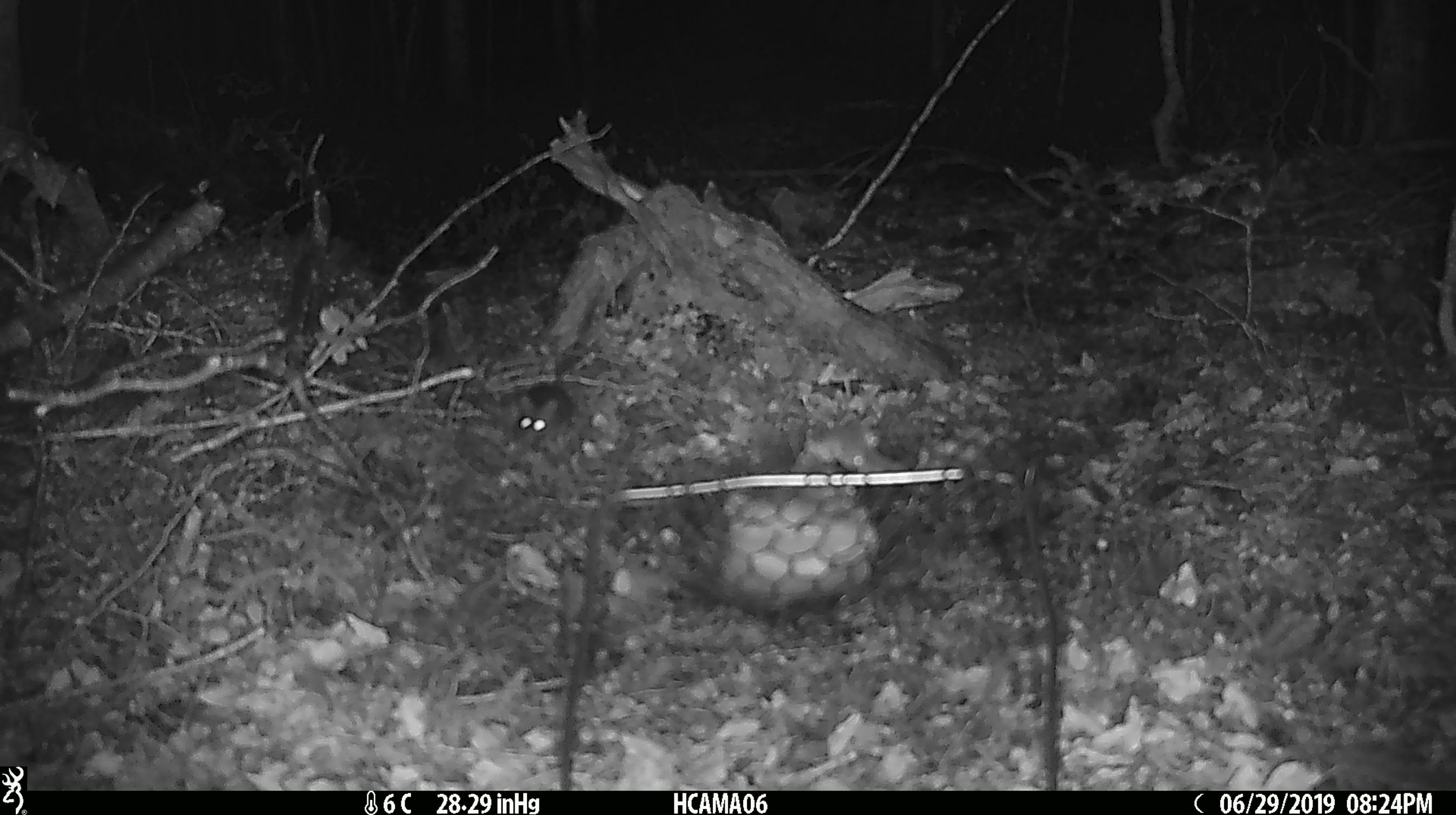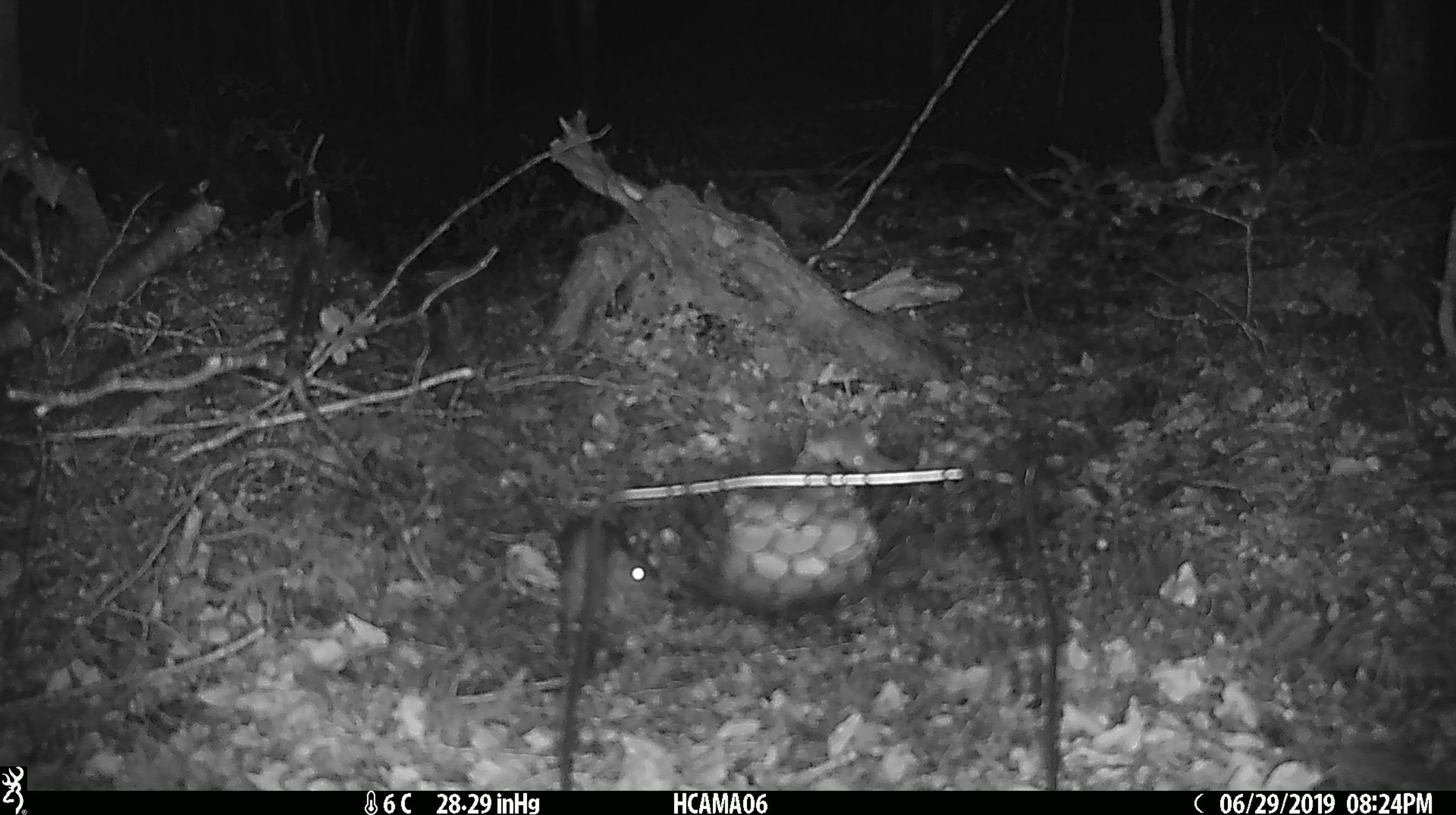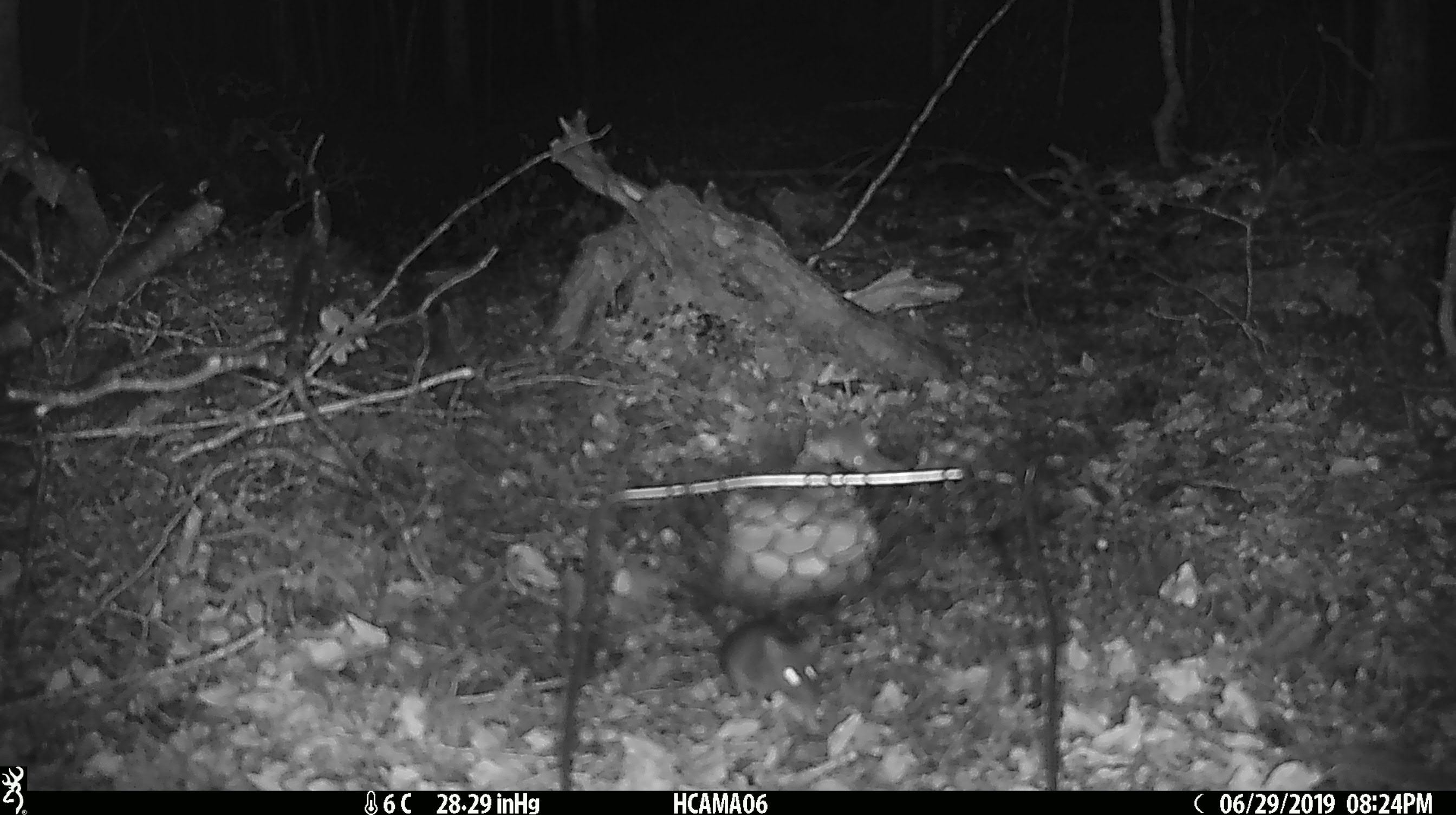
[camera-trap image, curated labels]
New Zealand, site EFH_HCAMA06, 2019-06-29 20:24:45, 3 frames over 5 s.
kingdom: Animalia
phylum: Chordata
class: Mammalia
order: Rodentia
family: Muridae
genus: Mus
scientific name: Mus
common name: mouse